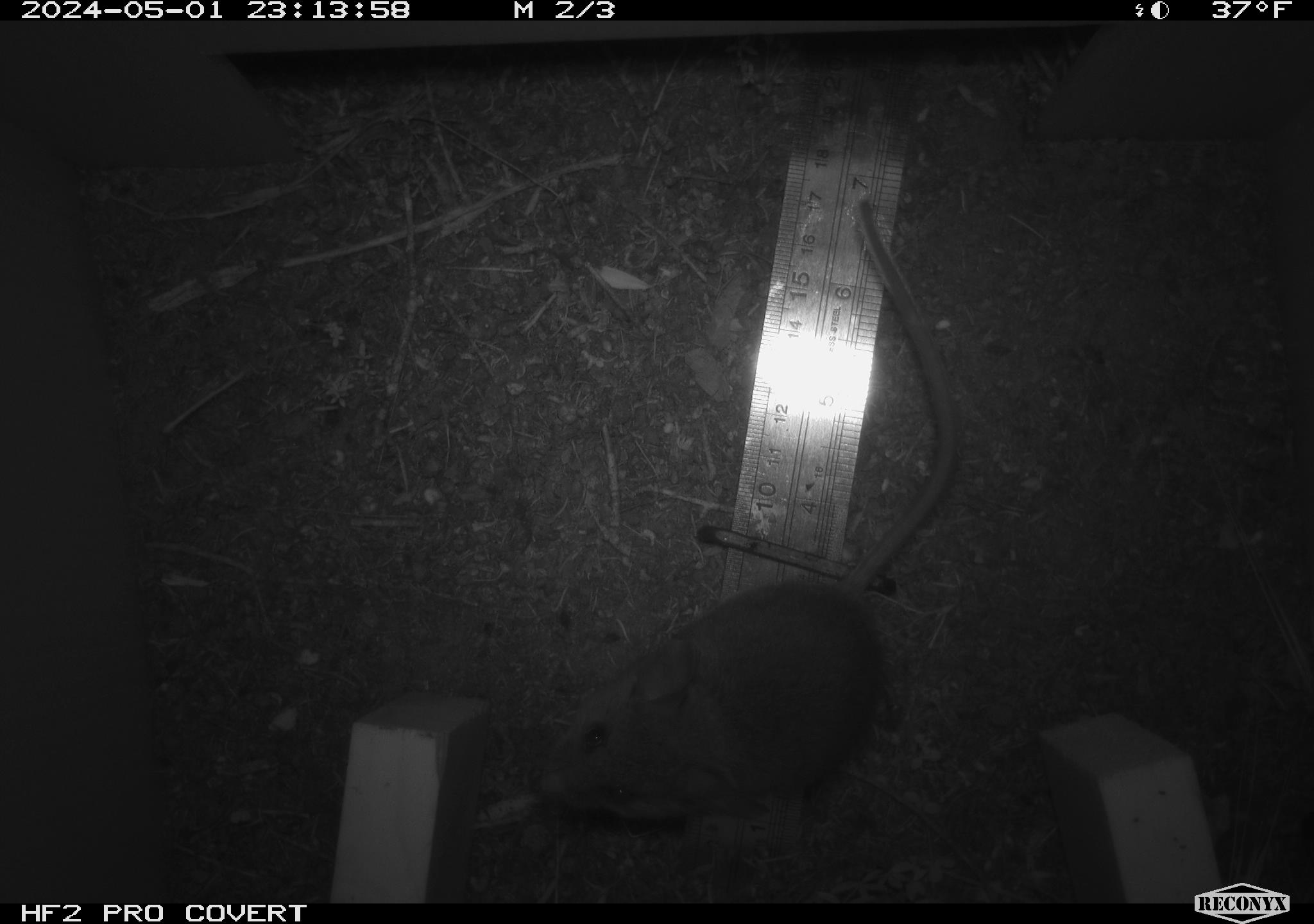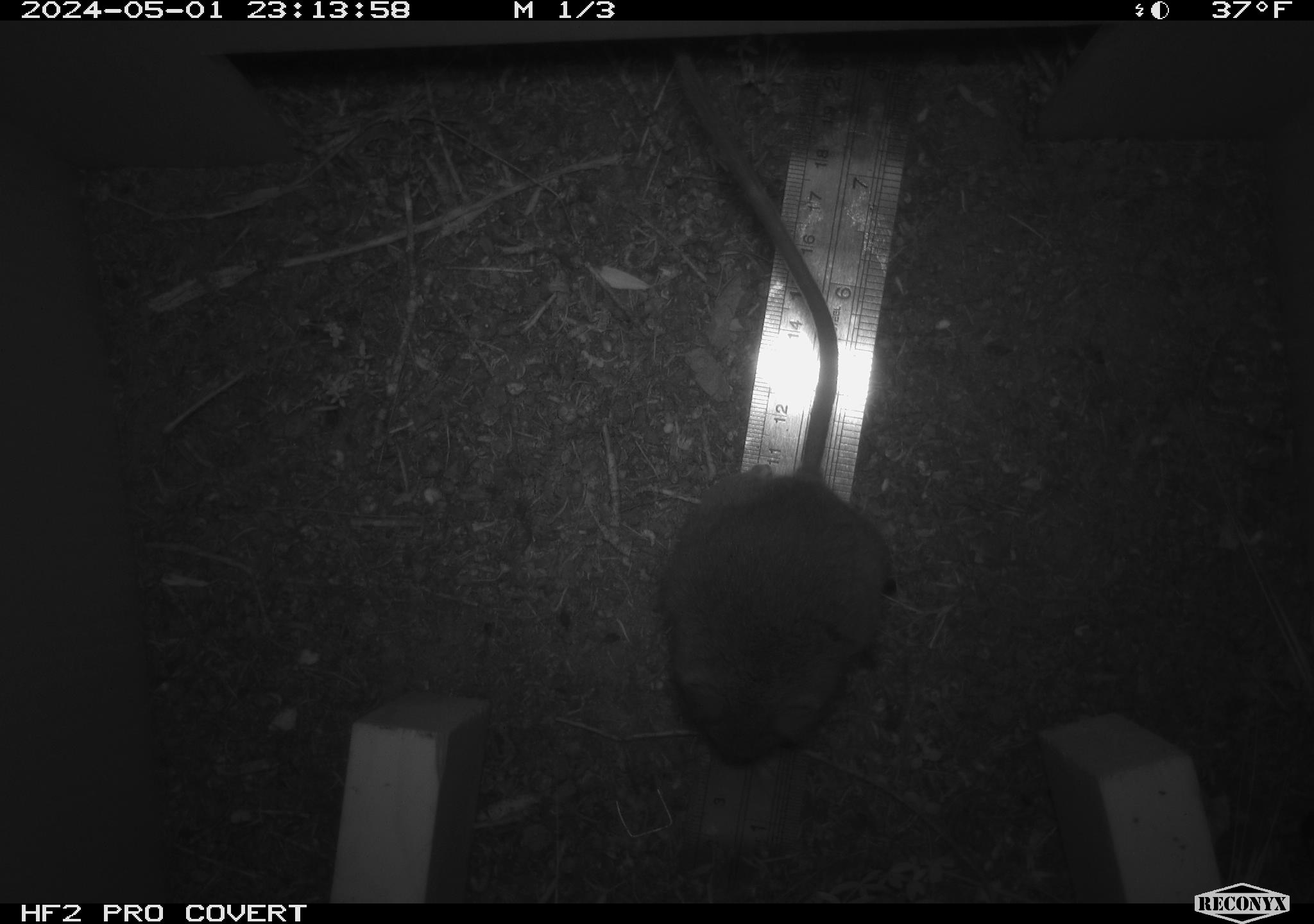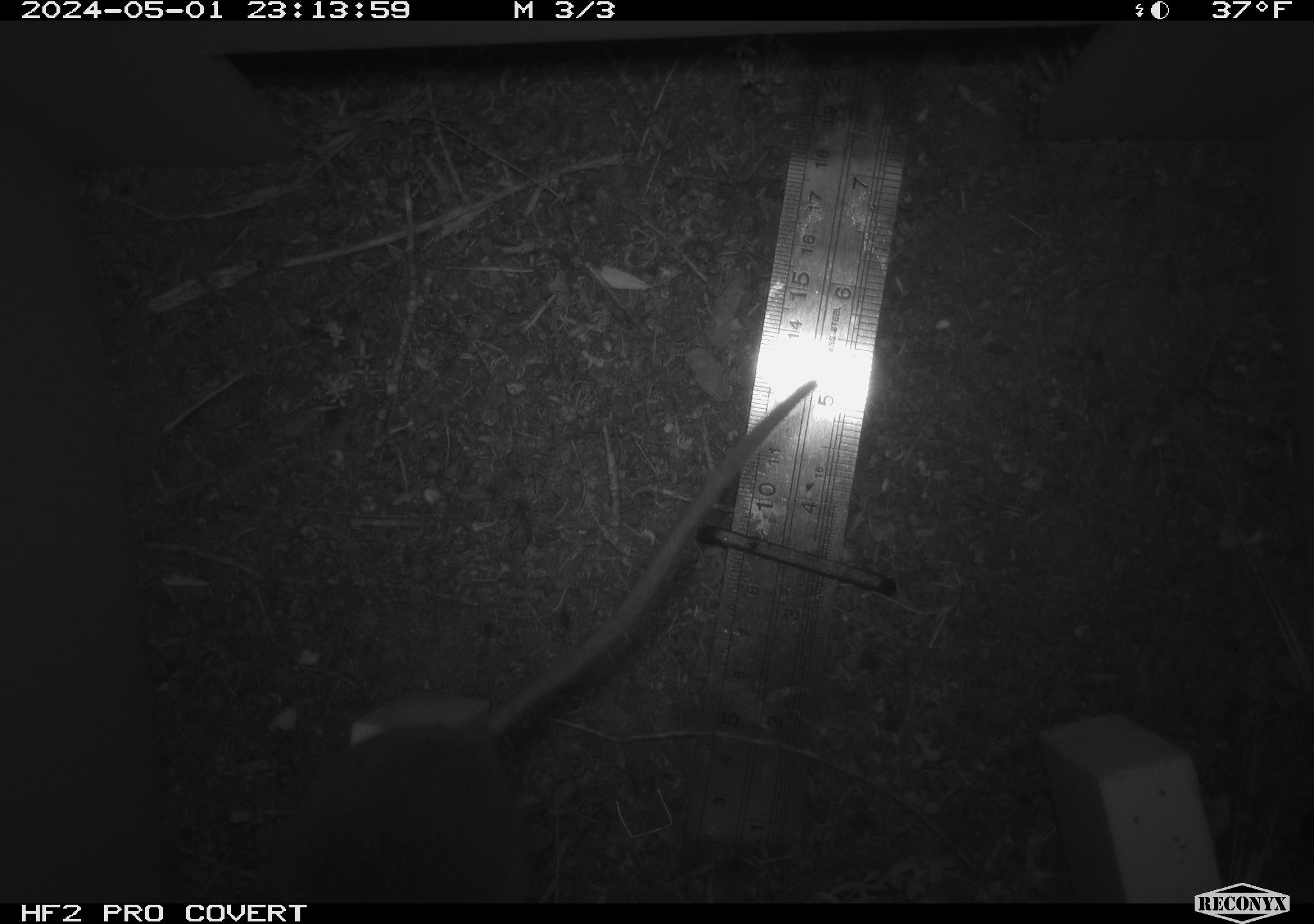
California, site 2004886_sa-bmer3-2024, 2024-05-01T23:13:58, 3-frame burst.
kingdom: Animalia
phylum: Chordata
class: Mammalia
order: Rodentia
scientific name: Rodentia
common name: mouse species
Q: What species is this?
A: Mouse species (Rodentia).